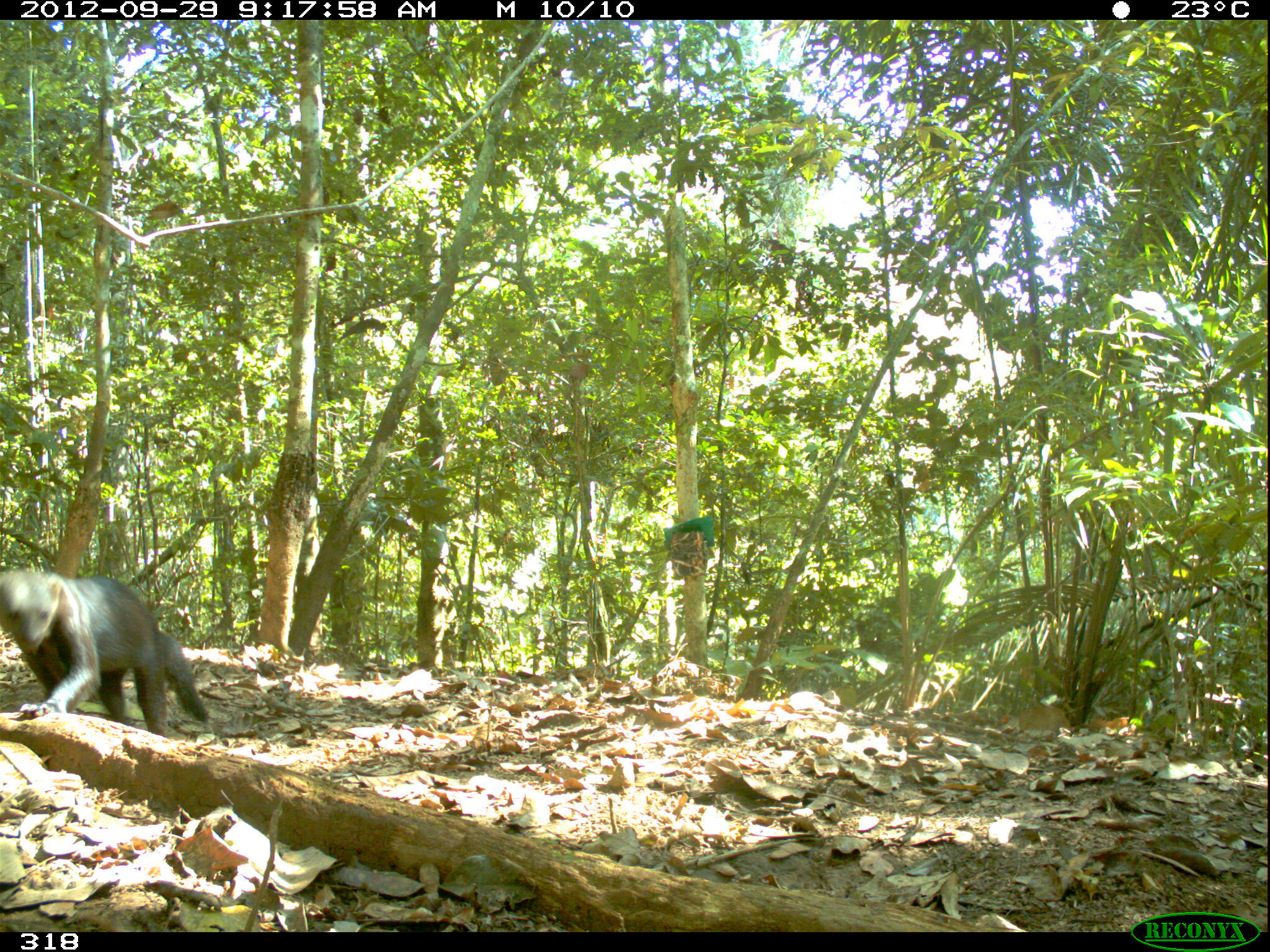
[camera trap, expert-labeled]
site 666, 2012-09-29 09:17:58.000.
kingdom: Animalia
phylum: Chordata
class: Mammalia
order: Carnivora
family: Mustelidae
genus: Eira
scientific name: Eira barbara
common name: tayra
Eira barbara (tayra).